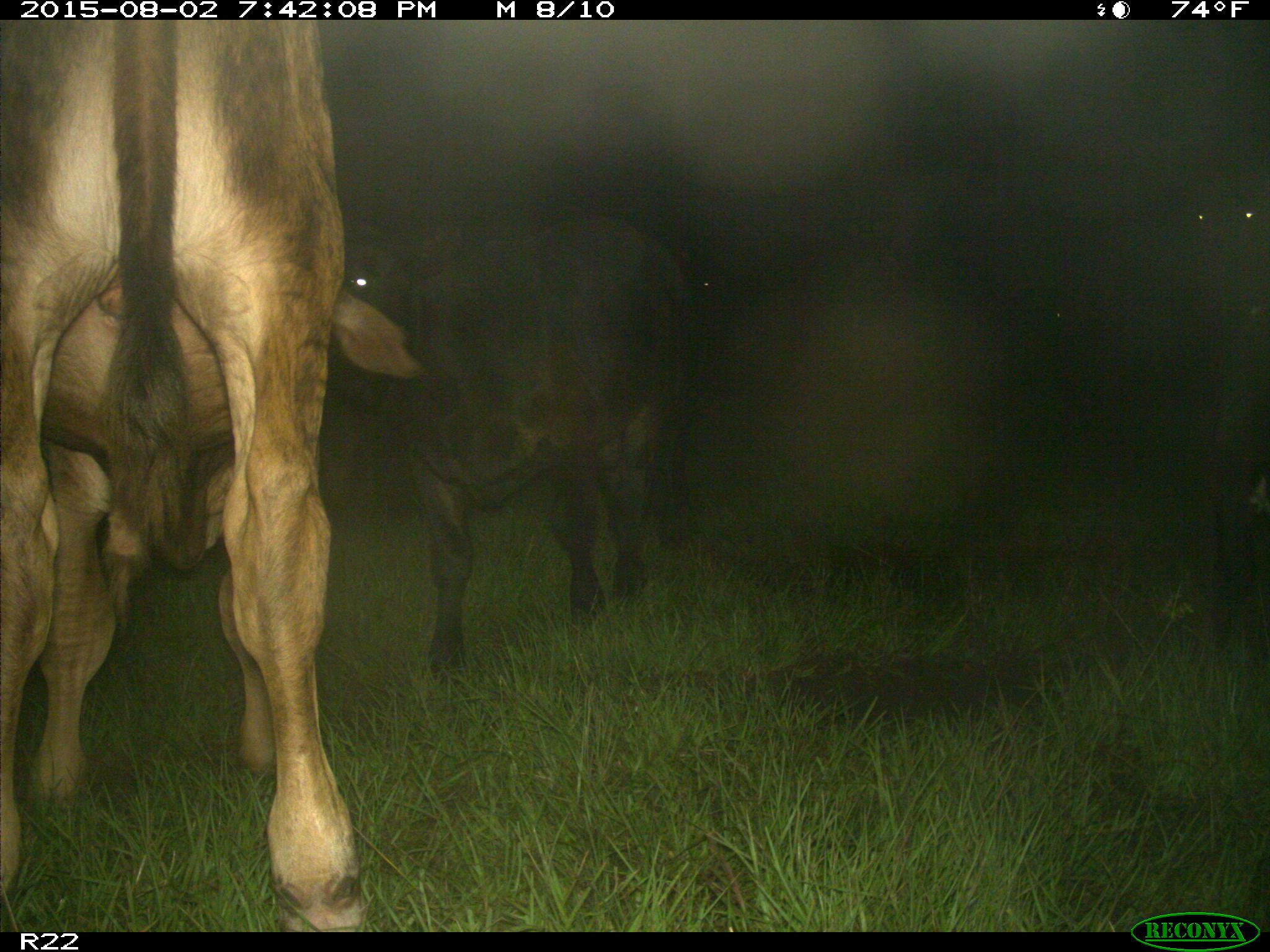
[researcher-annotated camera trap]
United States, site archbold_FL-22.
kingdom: Animalia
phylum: Chordata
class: Mammalia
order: Artiodactyla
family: Bovidae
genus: Bos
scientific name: Bos taurus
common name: domestic cow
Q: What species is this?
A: Bos taurus (domestic cow).